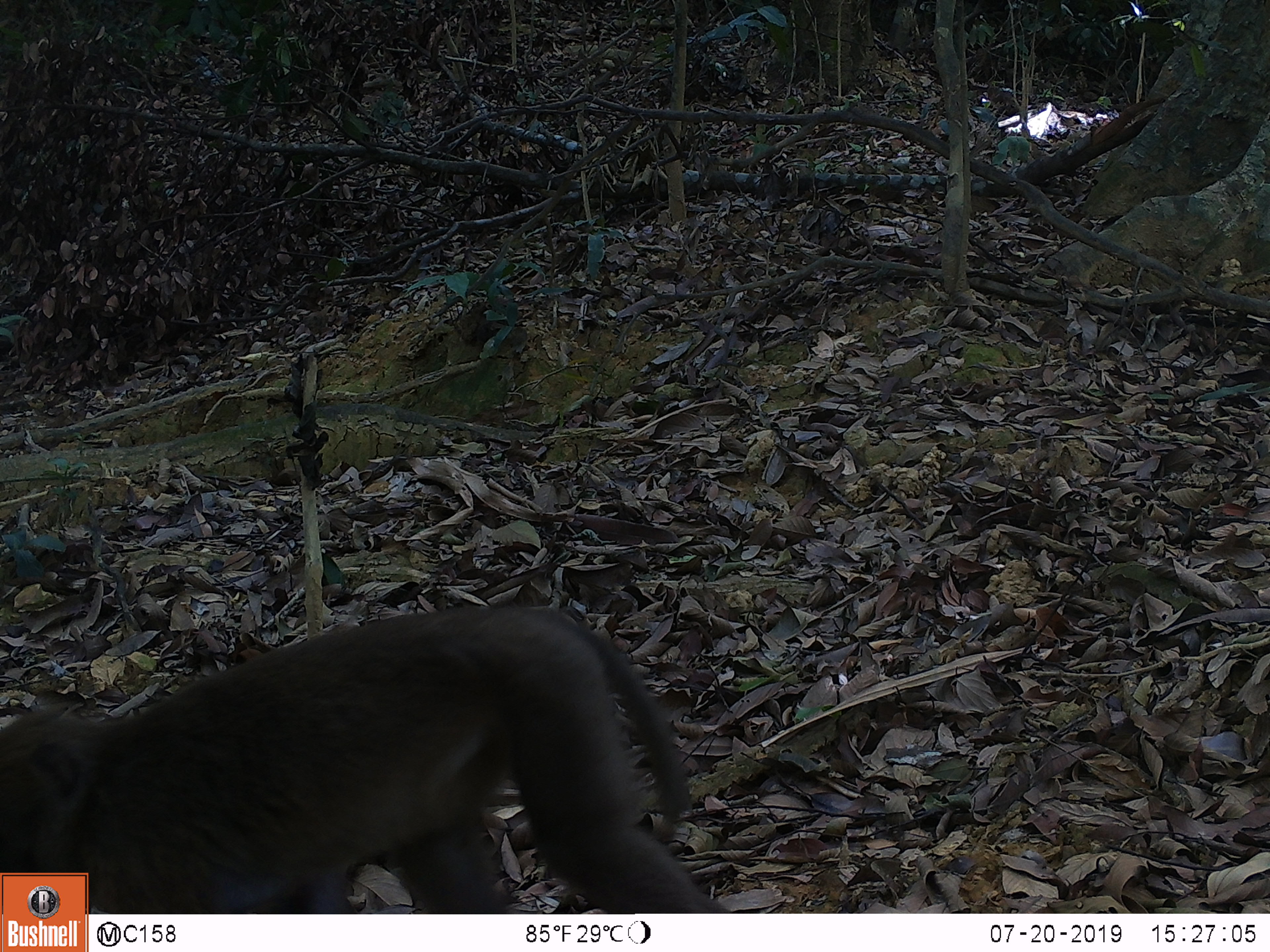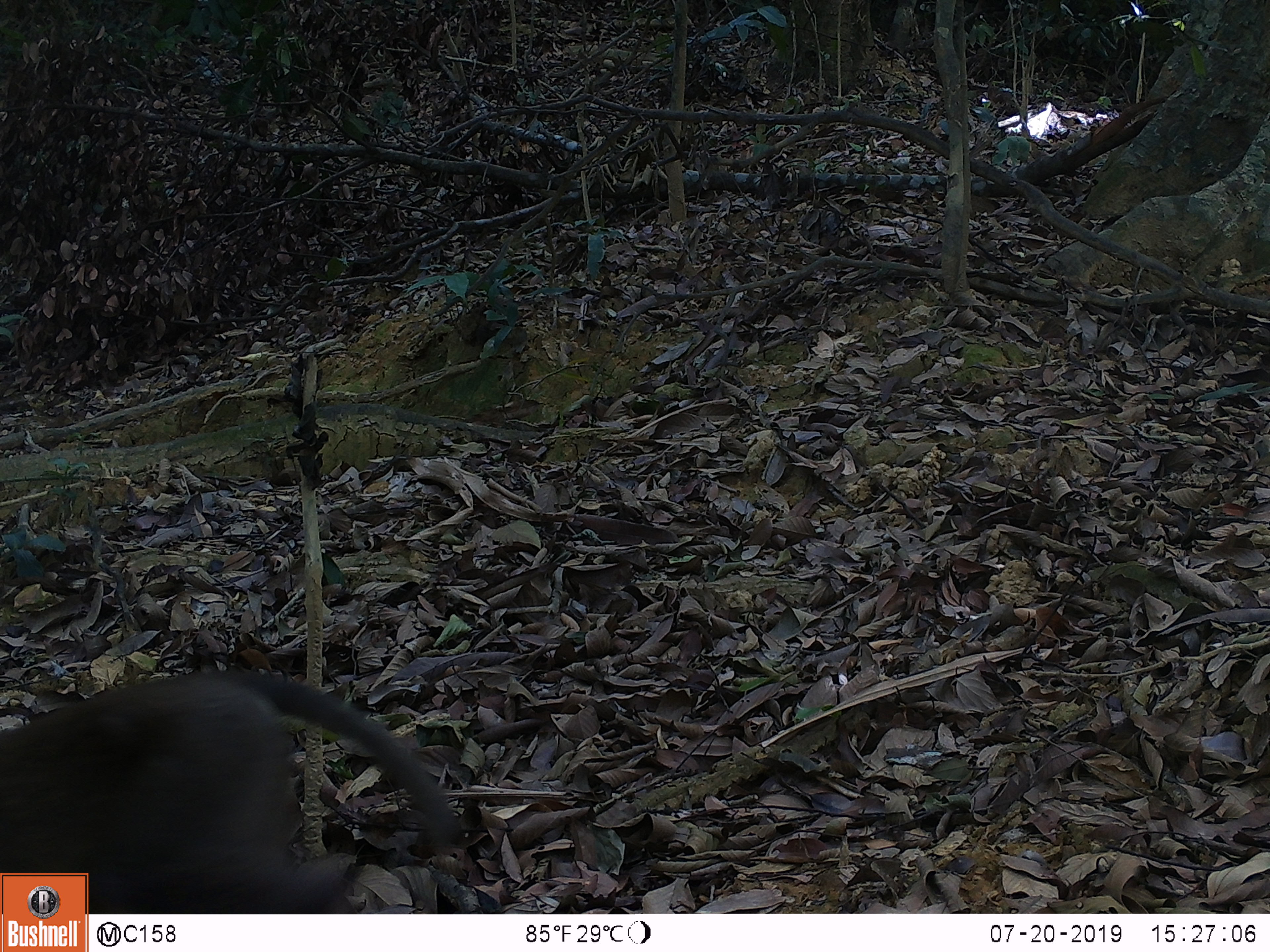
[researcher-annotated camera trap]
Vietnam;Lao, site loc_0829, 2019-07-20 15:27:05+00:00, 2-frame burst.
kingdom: Animalia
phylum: Chordata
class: Mammalia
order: Primates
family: Cercopithecidae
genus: Macaca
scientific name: Macaca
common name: macaque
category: macaque not stump tailed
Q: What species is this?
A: Macaque not stump tailed (macaque) (Macaca).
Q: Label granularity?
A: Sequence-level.